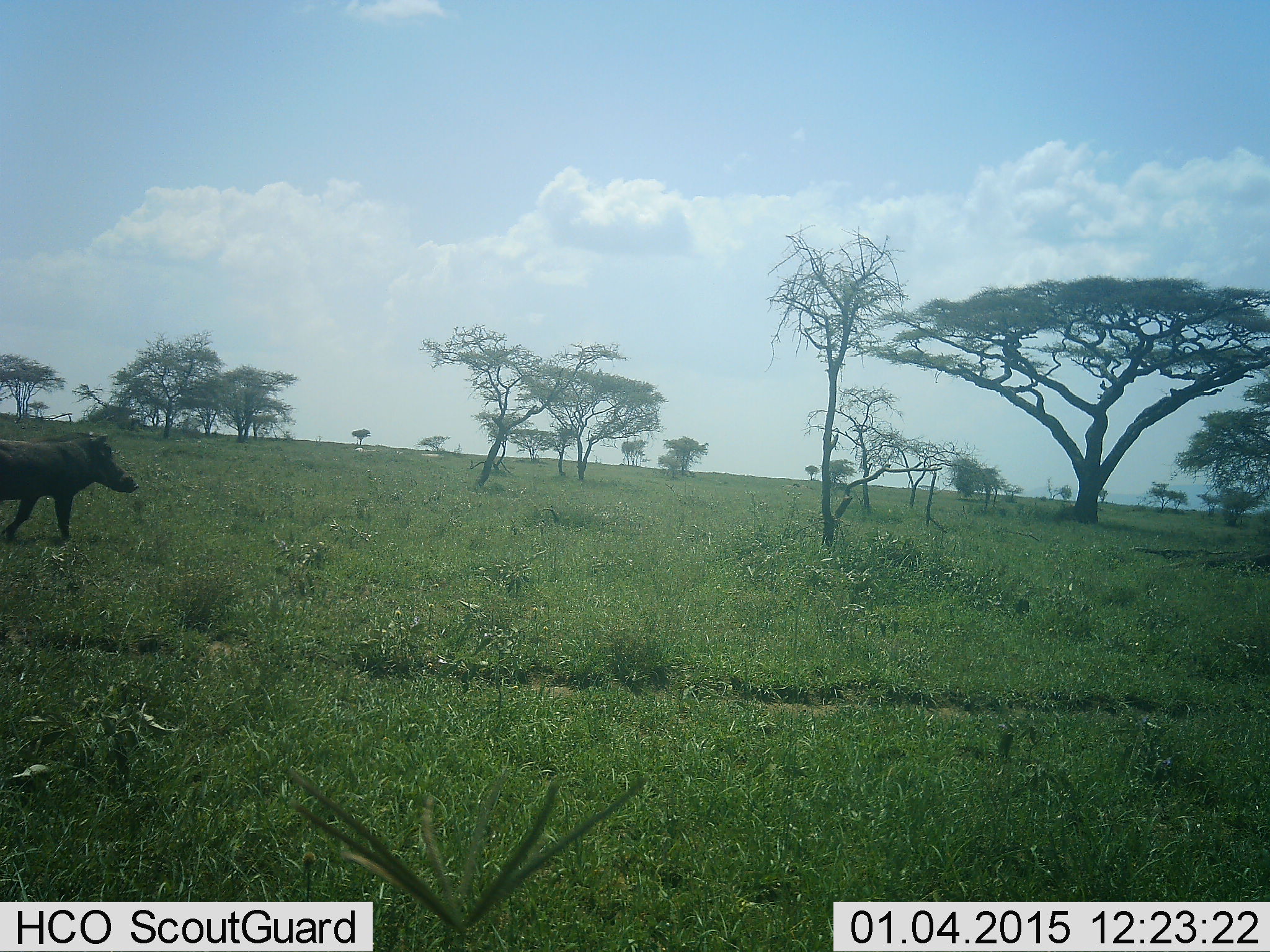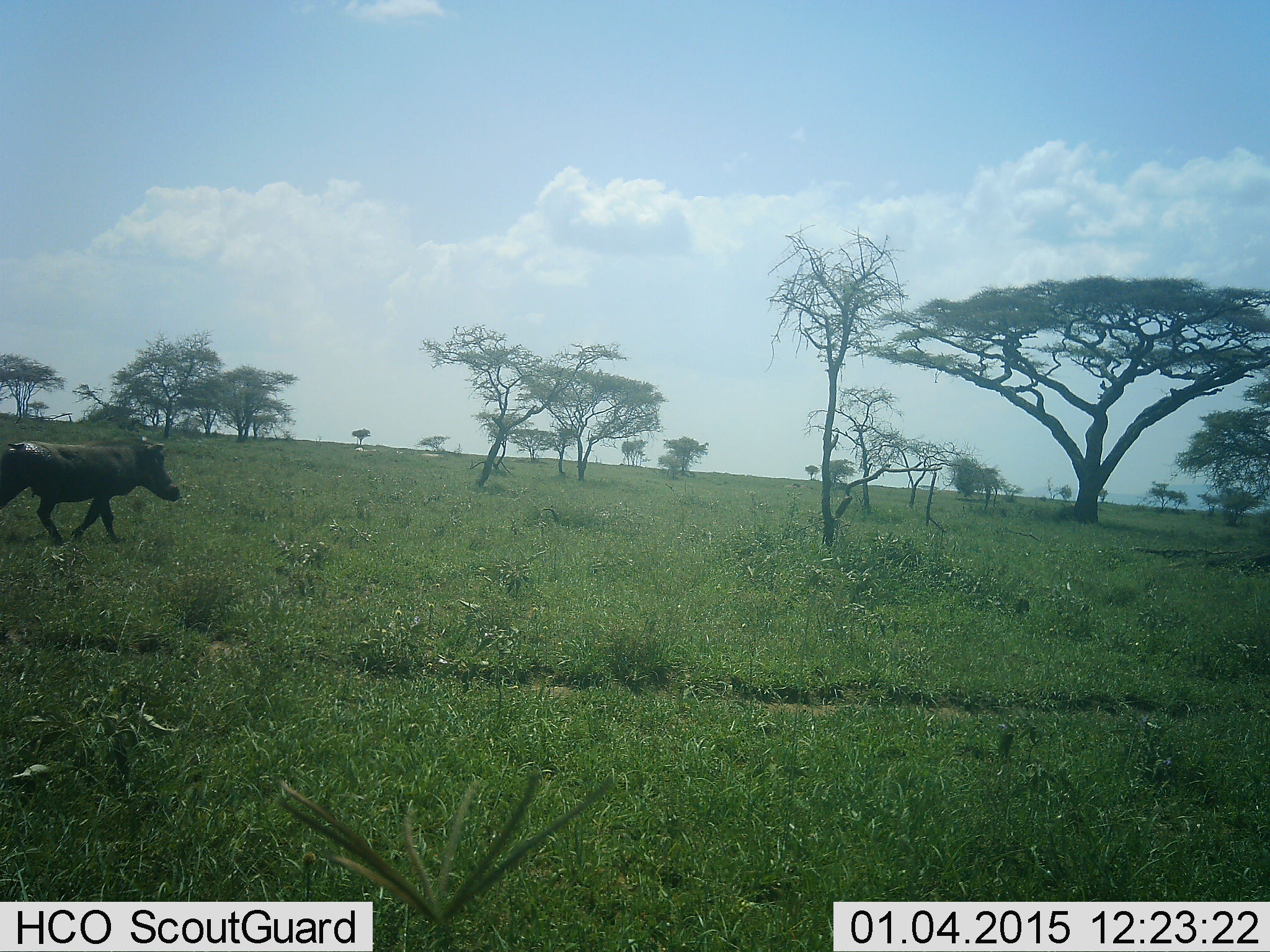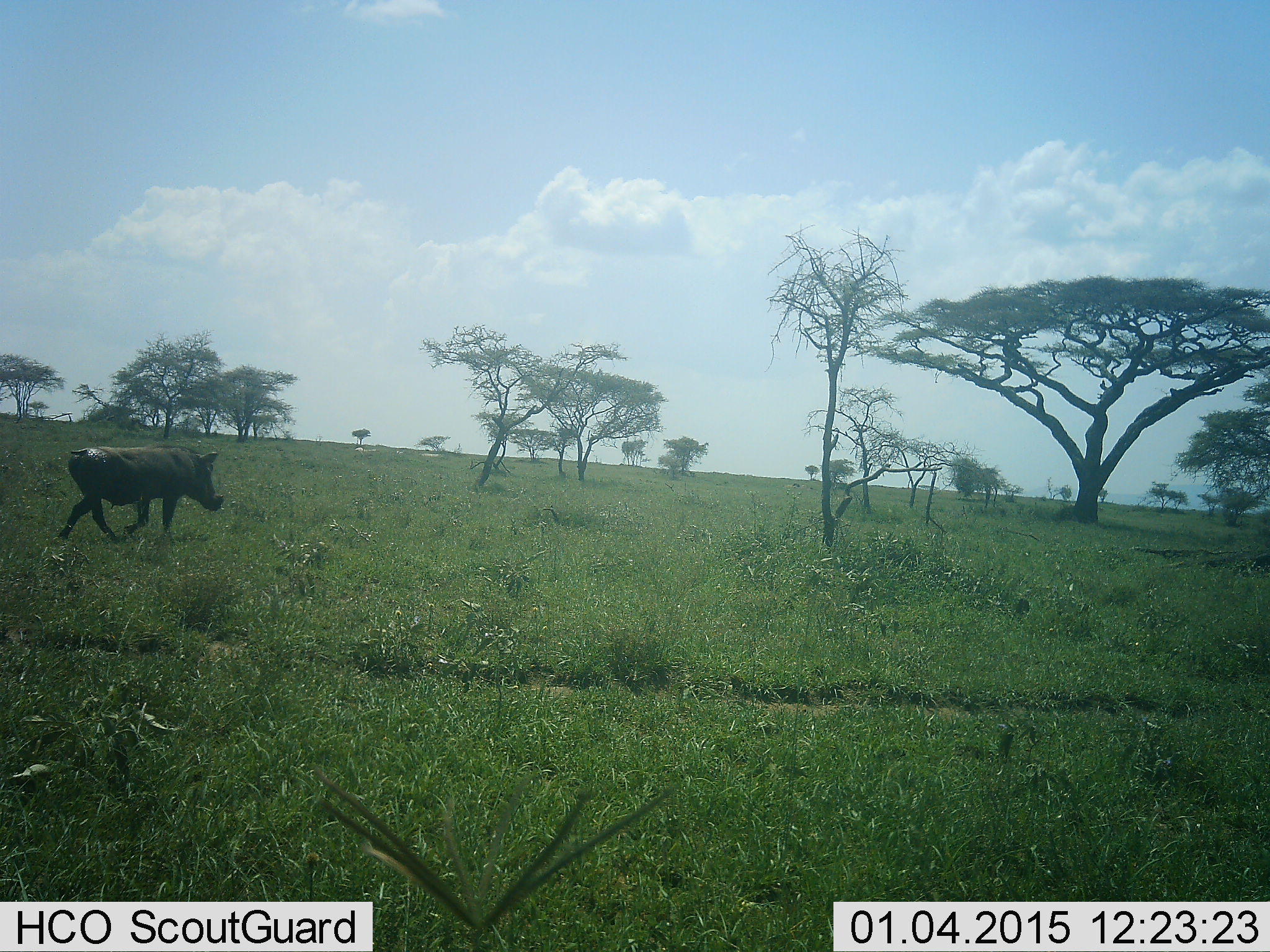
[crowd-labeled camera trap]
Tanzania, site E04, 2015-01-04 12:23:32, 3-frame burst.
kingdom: Animalia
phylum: Chordata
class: Mammalia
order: Artiodactyla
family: Suidae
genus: Phacochoerus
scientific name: Phacochoerus africanus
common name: warthog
Warthog (Phacochoerus africanus), count 1. Behavior (volunteer vote fractions): standing 0%, resting 0%, moving 100%, interacting 0%. Young present (vote fraction): 0%. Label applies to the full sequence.